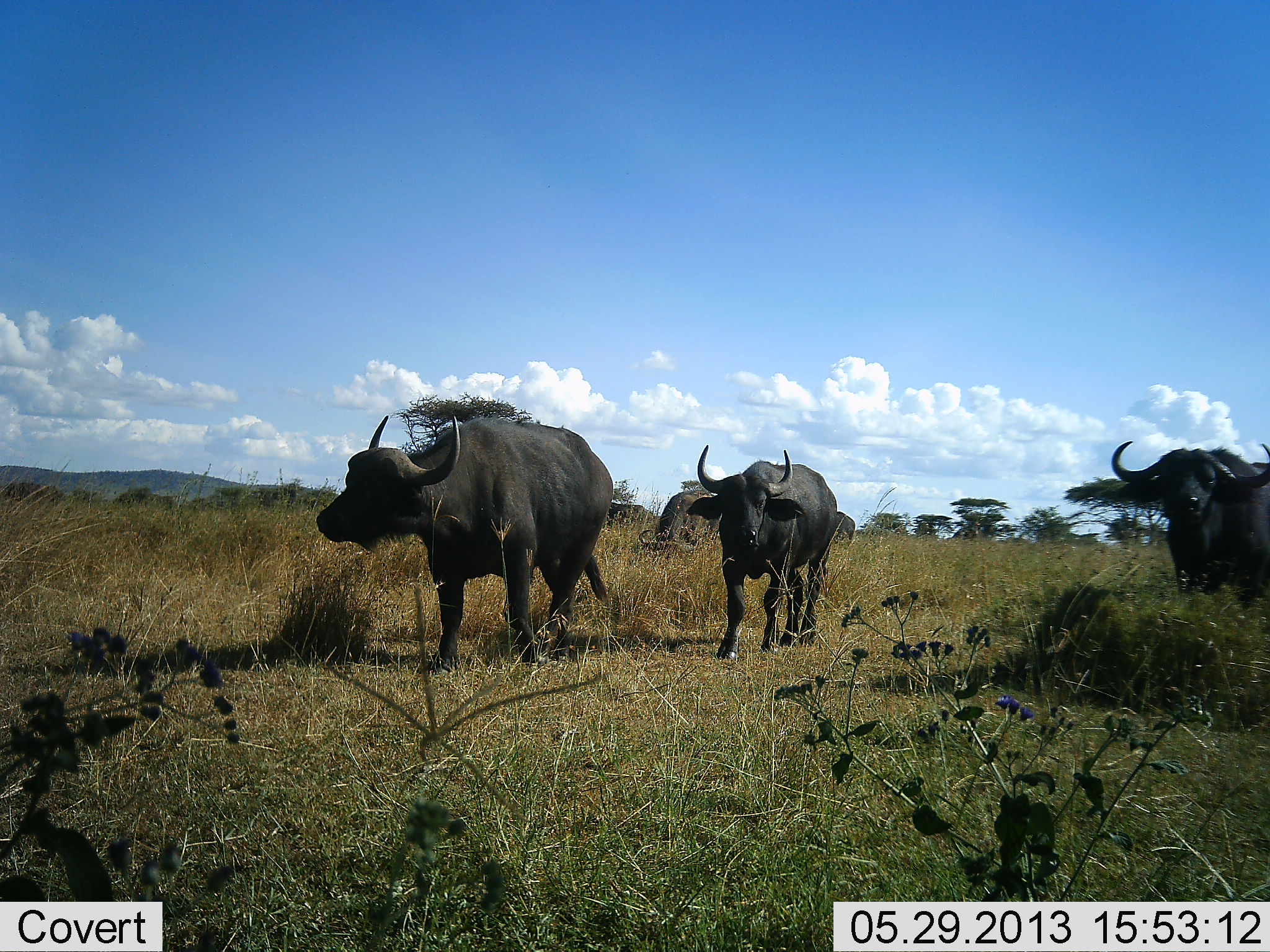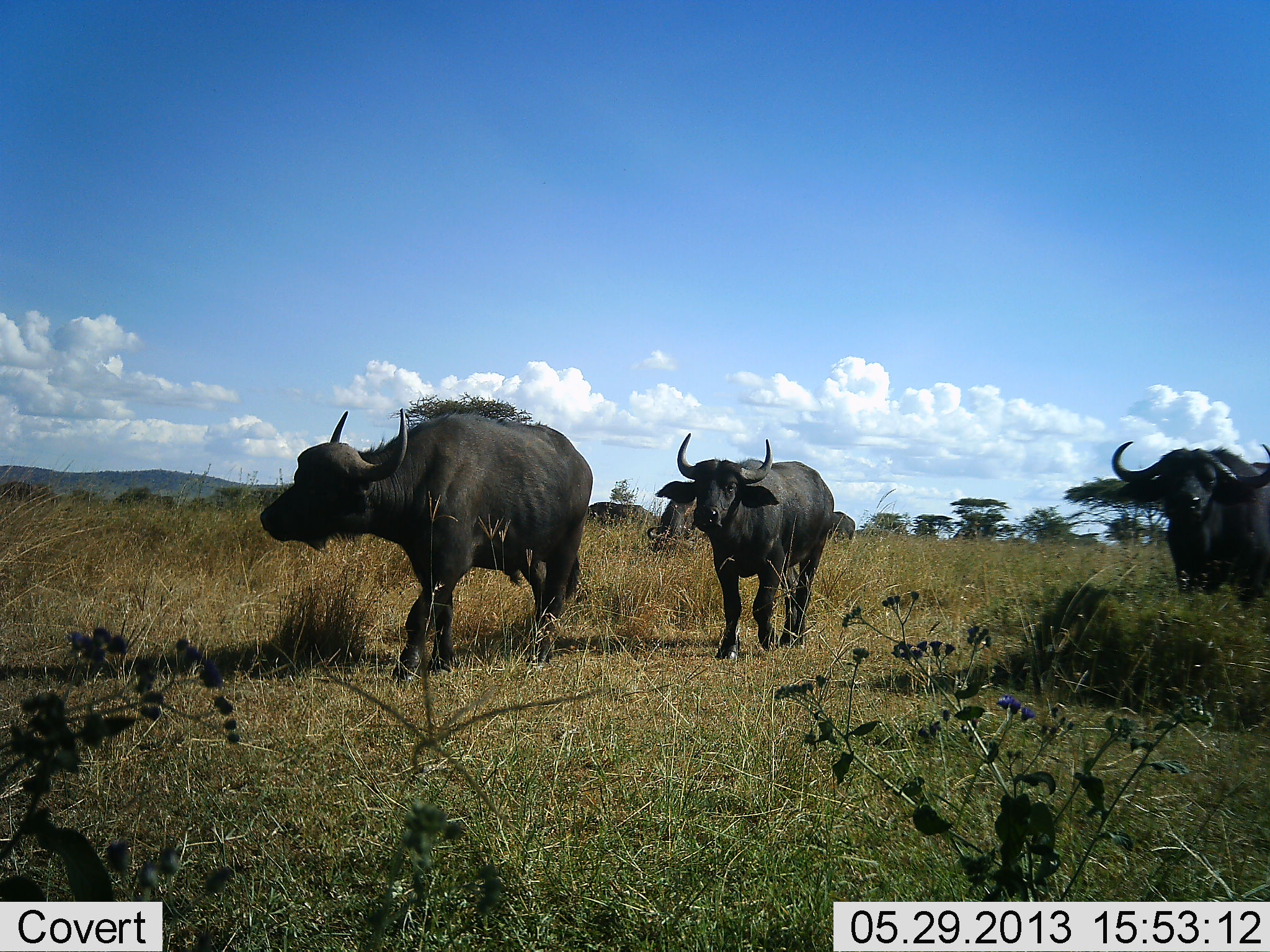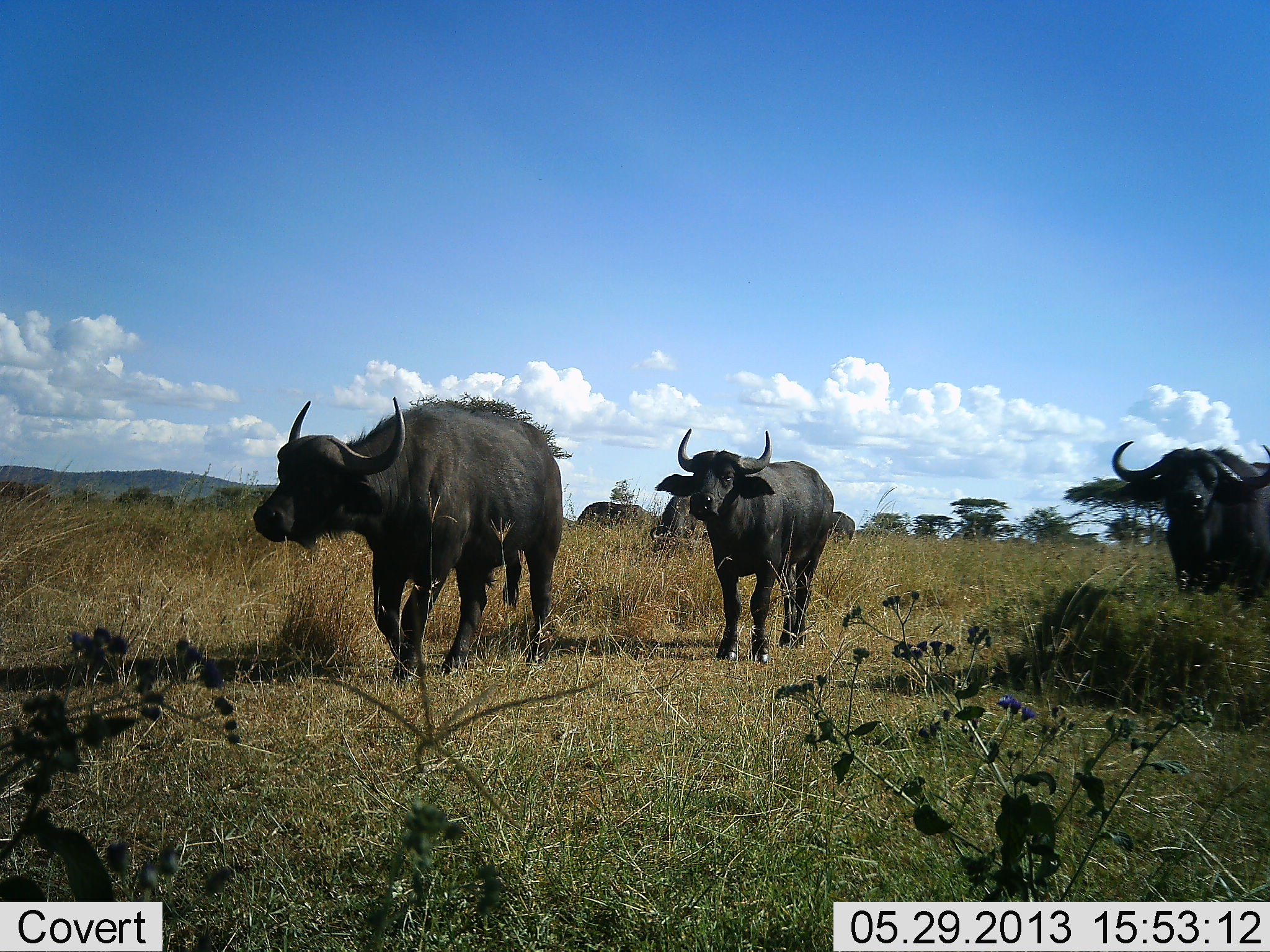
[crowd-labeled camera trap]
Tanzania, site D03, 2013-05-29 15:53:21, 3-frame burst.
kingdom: Animalia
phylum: Chordata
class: Mammalia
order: Artiodactyla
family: Bovidae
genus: Syncerus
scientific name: Syncerus caffer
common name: cape buffalo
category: buffalo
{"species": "buffalo (cape buffalo) (Syncerus caffer)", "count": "5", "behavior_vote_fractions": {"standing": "36%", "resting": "0%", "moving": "96%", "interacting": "0%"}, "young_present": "0%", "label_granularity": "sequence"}